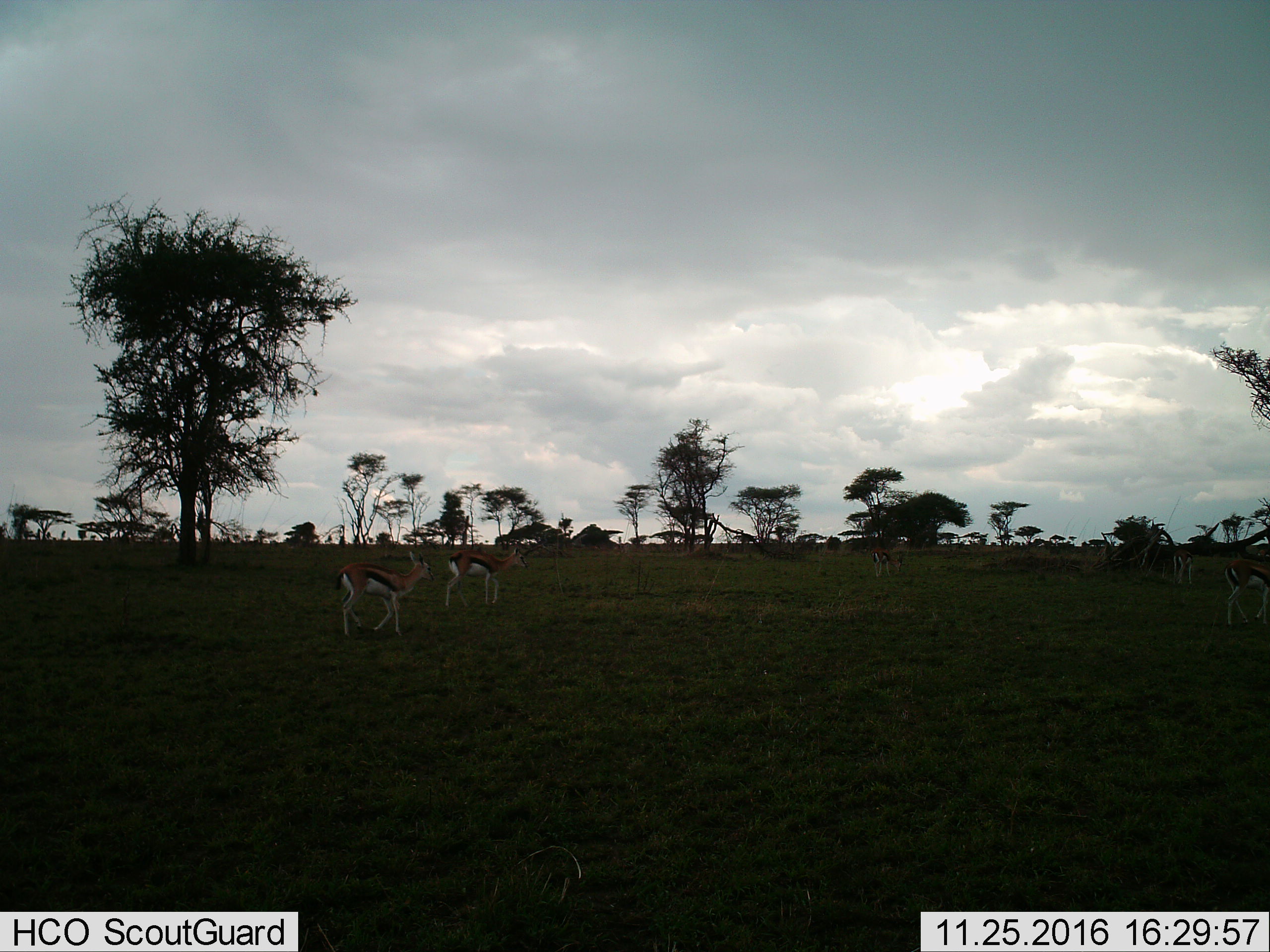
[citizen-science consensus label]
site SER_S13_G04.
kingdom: Animalia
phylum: Chordata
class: Mammalia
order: Artiodactyla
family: Bovidae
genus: Eudorcas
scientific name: Eudorcas thomsonii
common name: thomson's gazelle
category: gazellethomsons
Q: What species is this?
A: Gazellethomsons (thomson's gazelle) (Eudorcas thomsonii).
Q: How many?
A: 5.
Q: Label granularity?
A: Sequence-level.